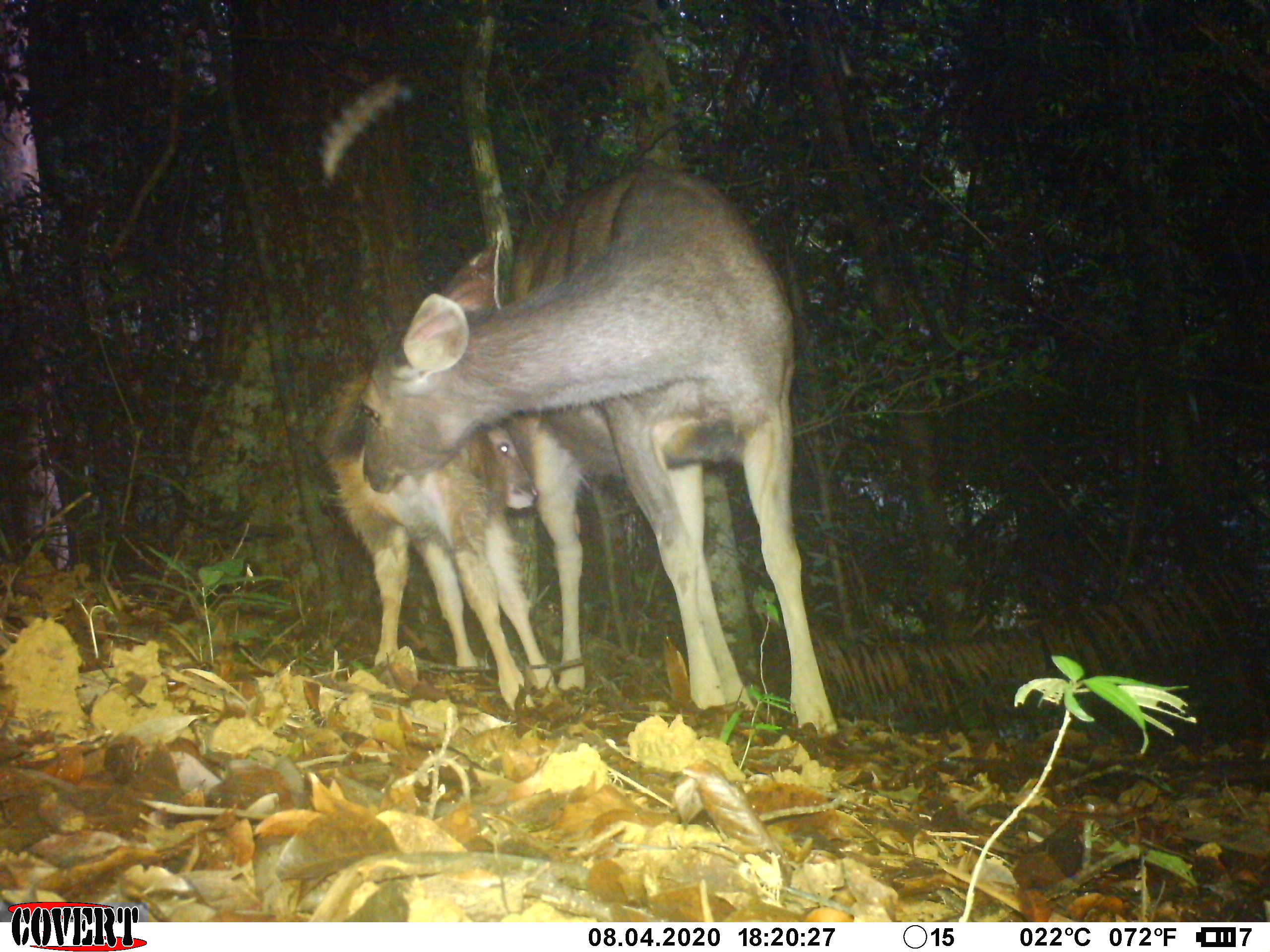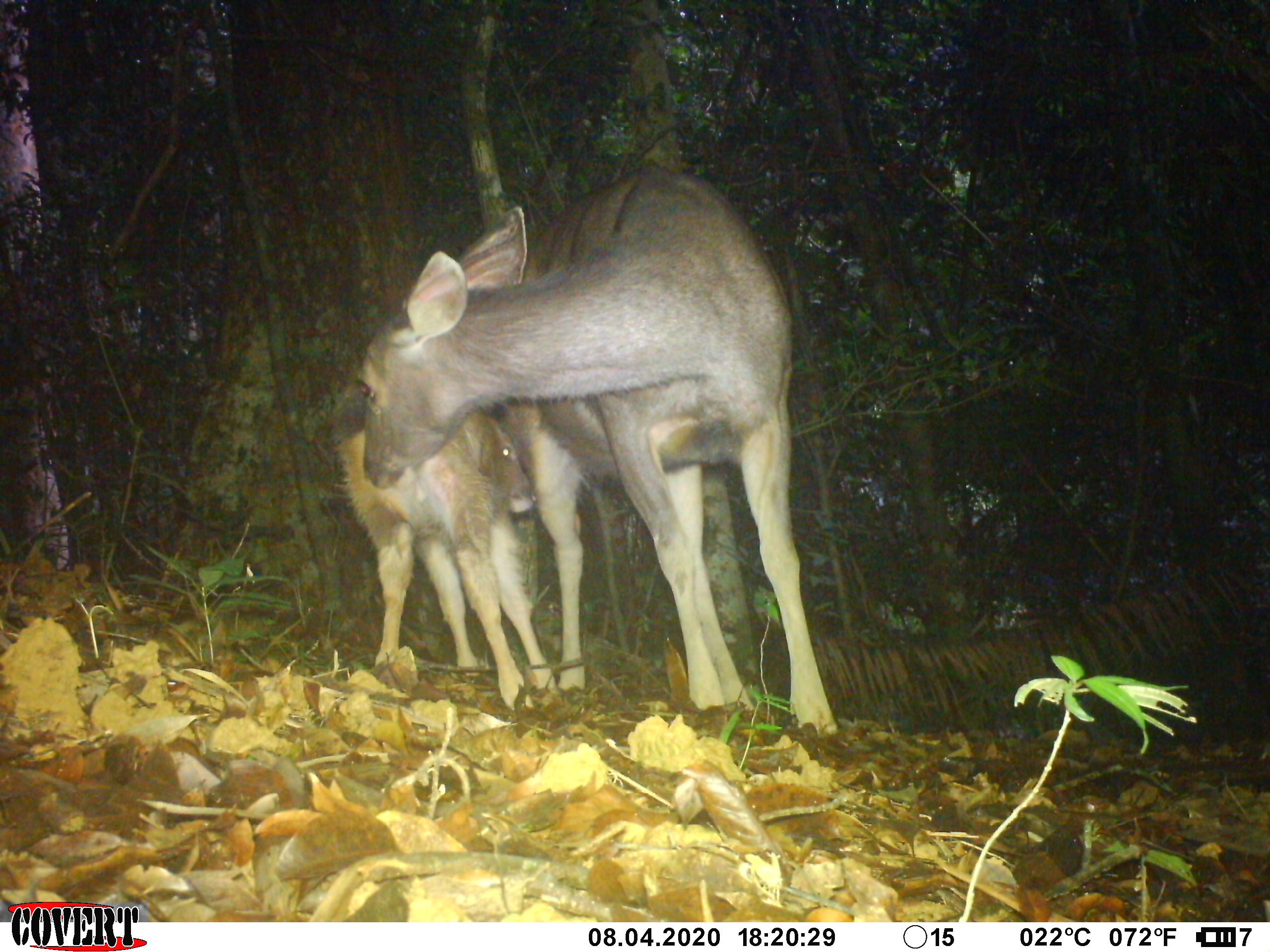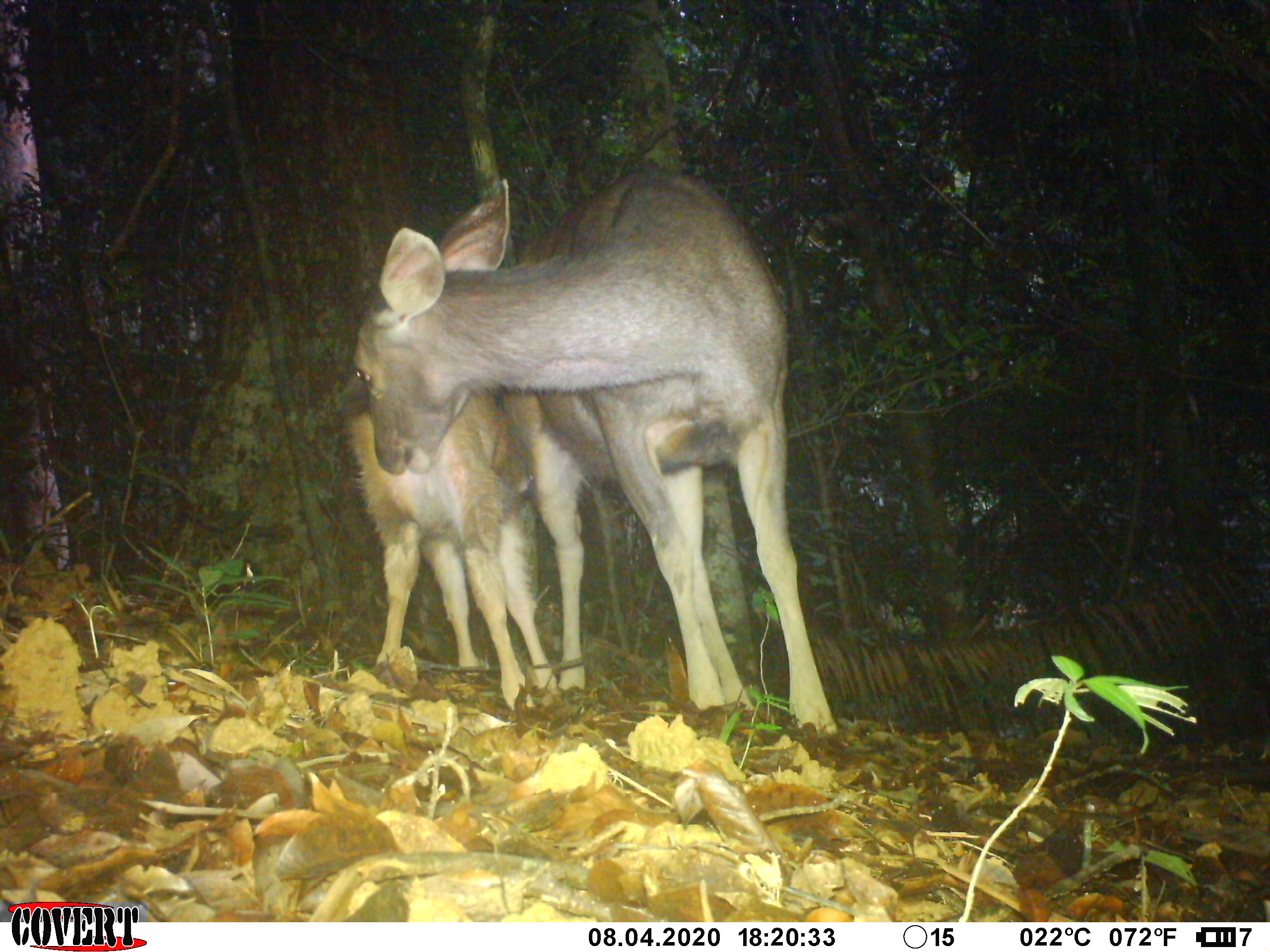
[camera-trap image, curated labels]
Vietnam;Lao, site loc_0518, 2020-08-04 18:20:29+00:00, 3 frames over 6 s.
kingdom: Animalia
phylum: Chordata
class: Mammalia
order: Artiodactyla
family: Cervidae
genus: Rusa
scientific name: Rusa unicolor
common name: sambar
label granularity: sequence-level